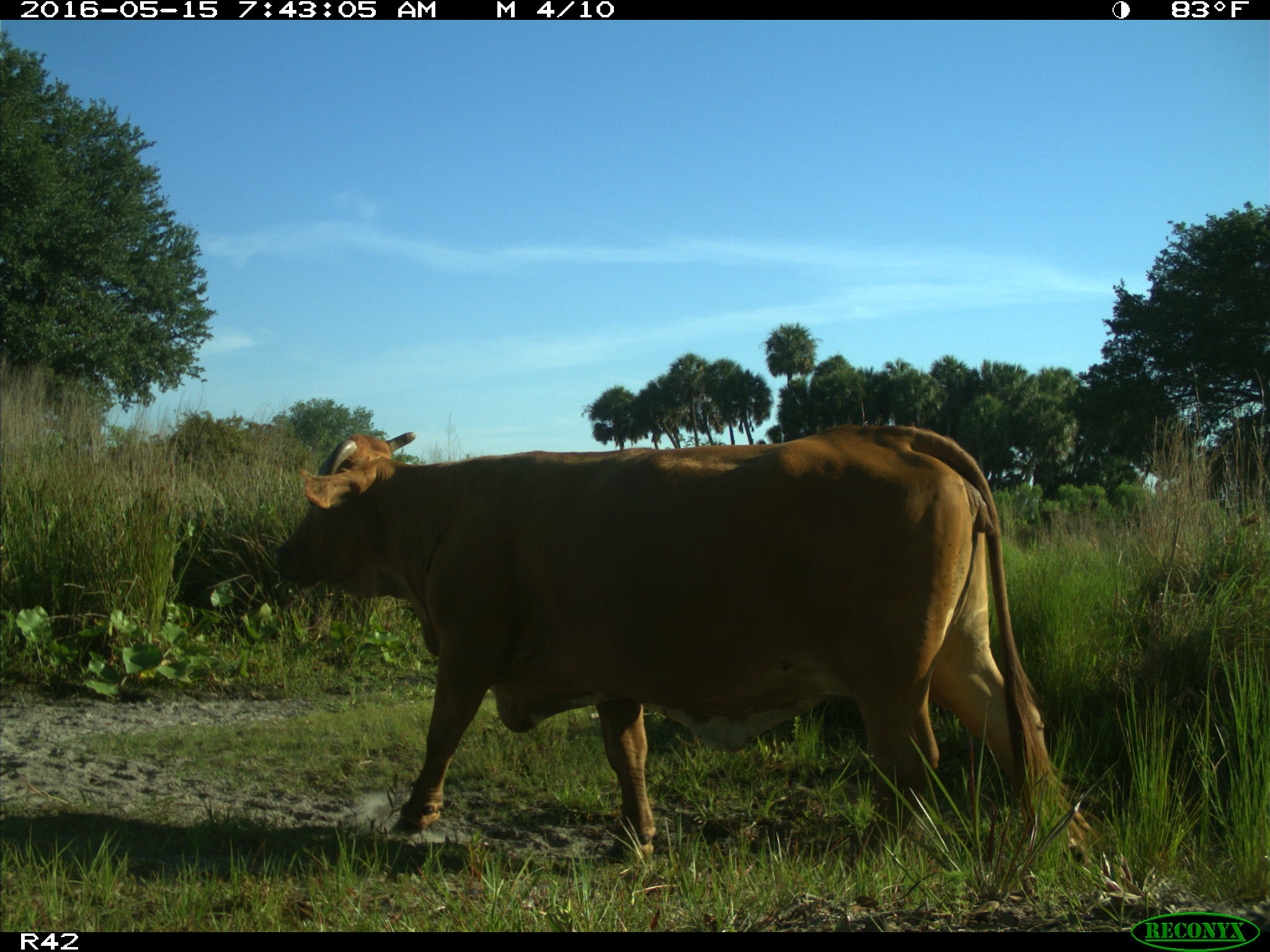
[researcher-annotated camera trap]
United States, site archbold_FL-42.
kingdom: Animalia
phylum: Chordata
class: Mammalia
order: Artiodactyla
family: Bovidae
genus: Bos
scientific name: Bos taurus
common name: domestic cow